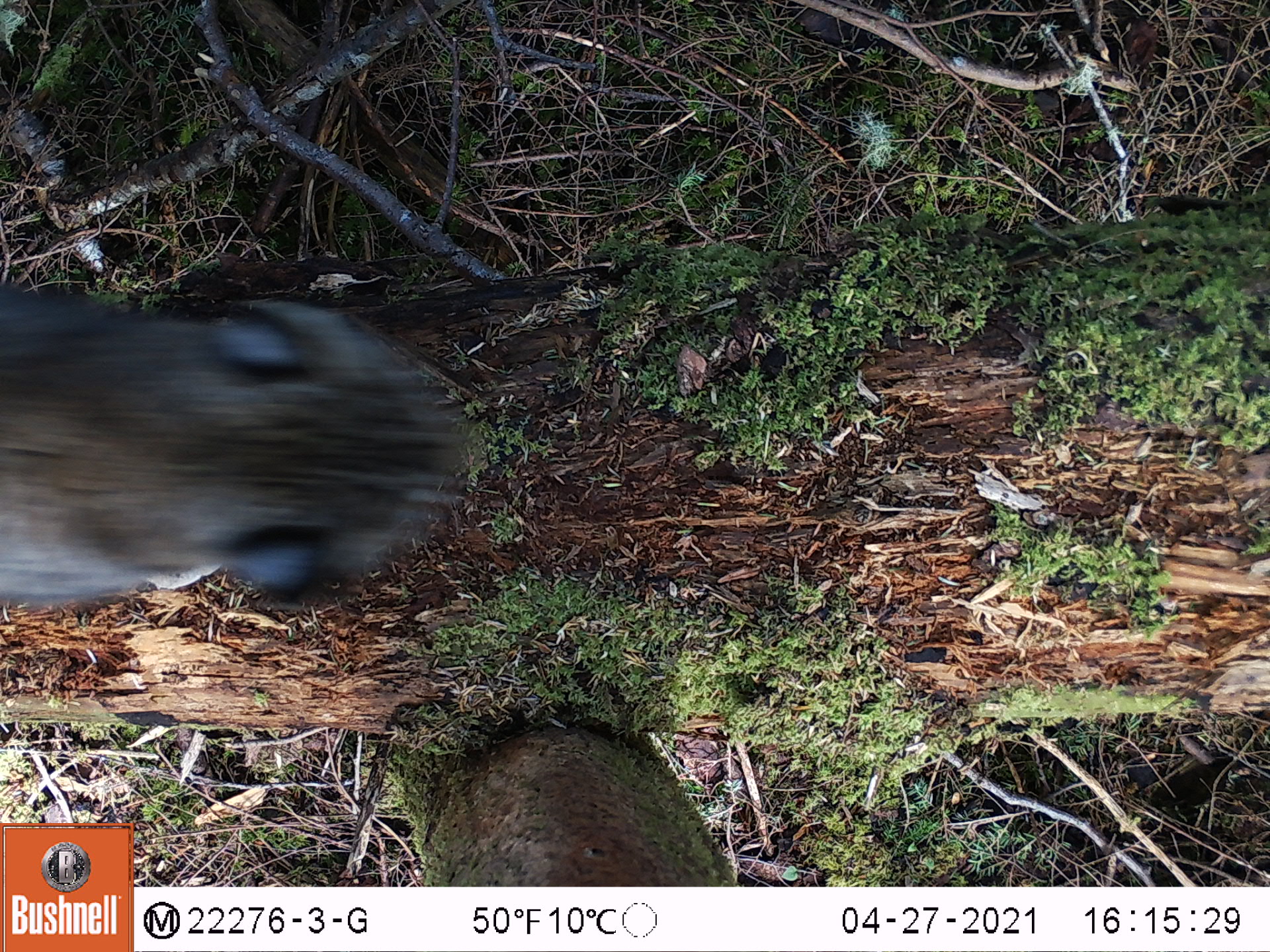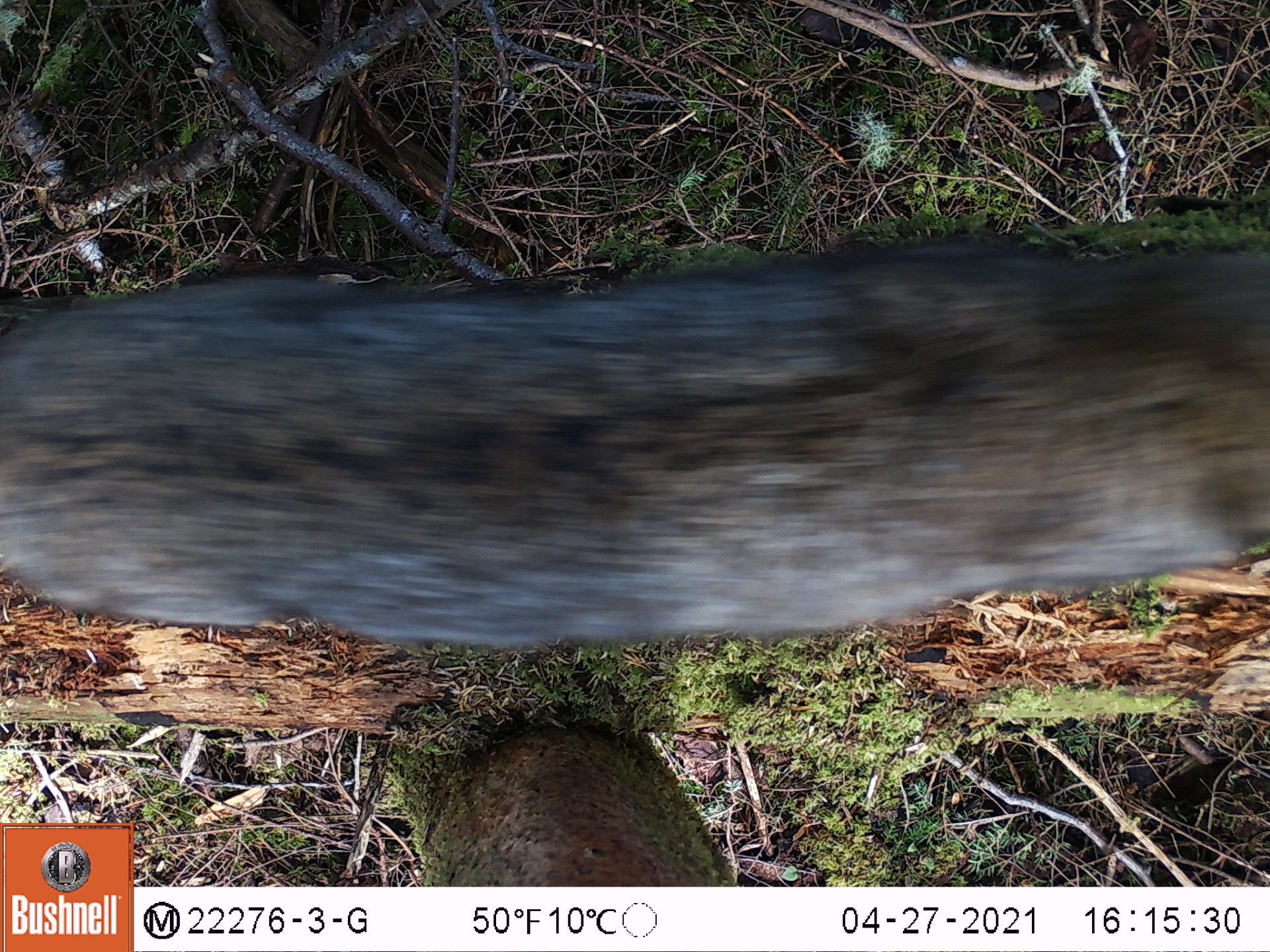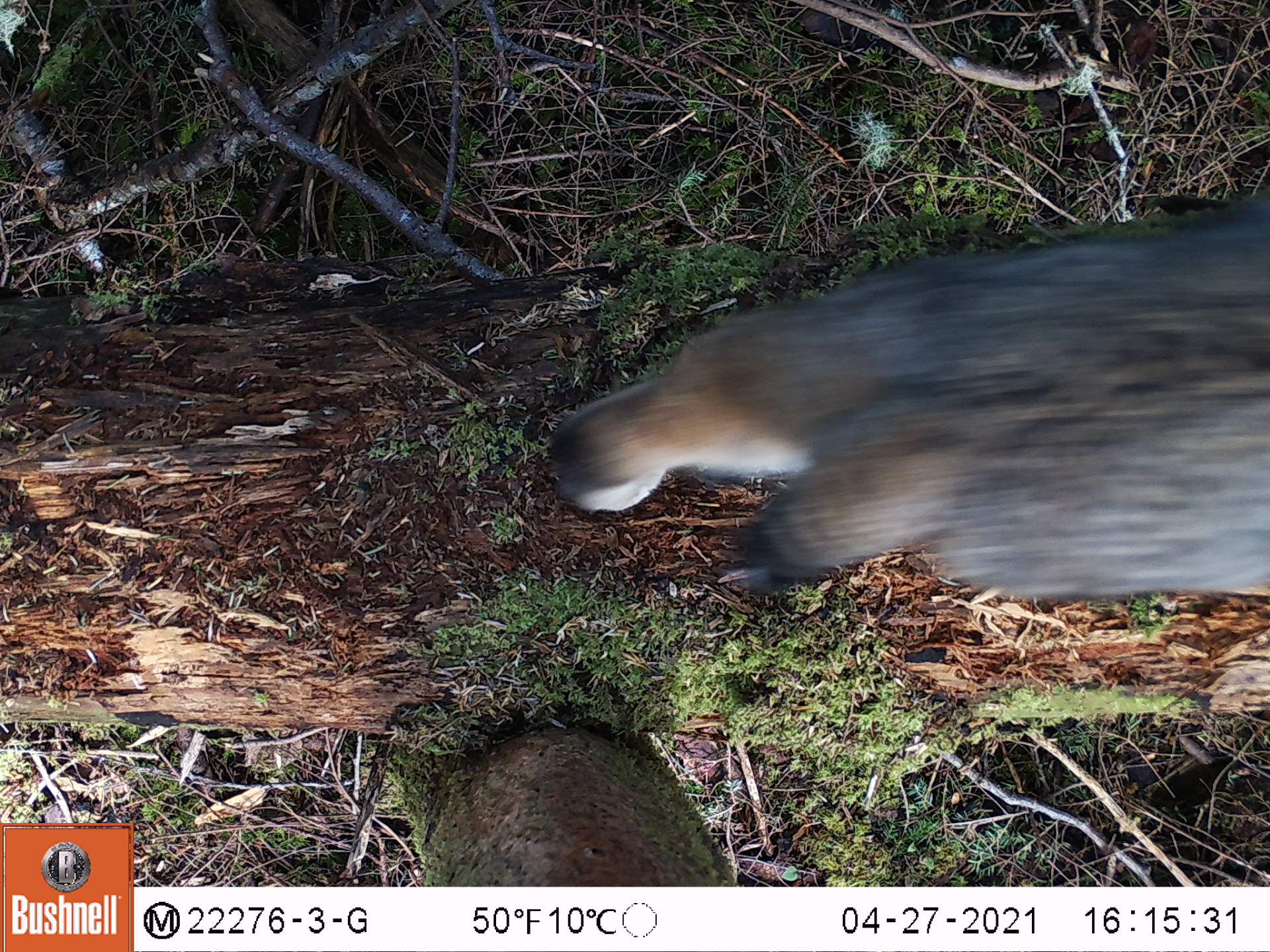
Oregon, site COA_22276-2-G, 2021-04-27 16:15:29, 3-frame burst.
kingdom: Animalia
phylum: Chordata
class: Mammalia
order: Carnivora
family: Felidae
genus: Lynx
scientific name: Lynx rufus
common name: bobcat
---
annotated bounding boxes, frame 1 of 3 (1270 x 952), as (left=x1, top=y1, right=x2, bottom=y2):
bobcat: (left=0, top=228, right=512, bottom=676)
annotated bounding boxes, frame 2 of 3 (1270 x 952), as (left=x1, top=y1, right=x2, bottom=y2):
bobcat: (left=1, top=222, right=1267, bottom=680)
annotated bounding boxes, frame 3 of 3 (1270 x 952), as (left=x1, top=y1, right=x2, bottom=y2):
bobcat: (left=527, top=178, right=1269, bottom=650)